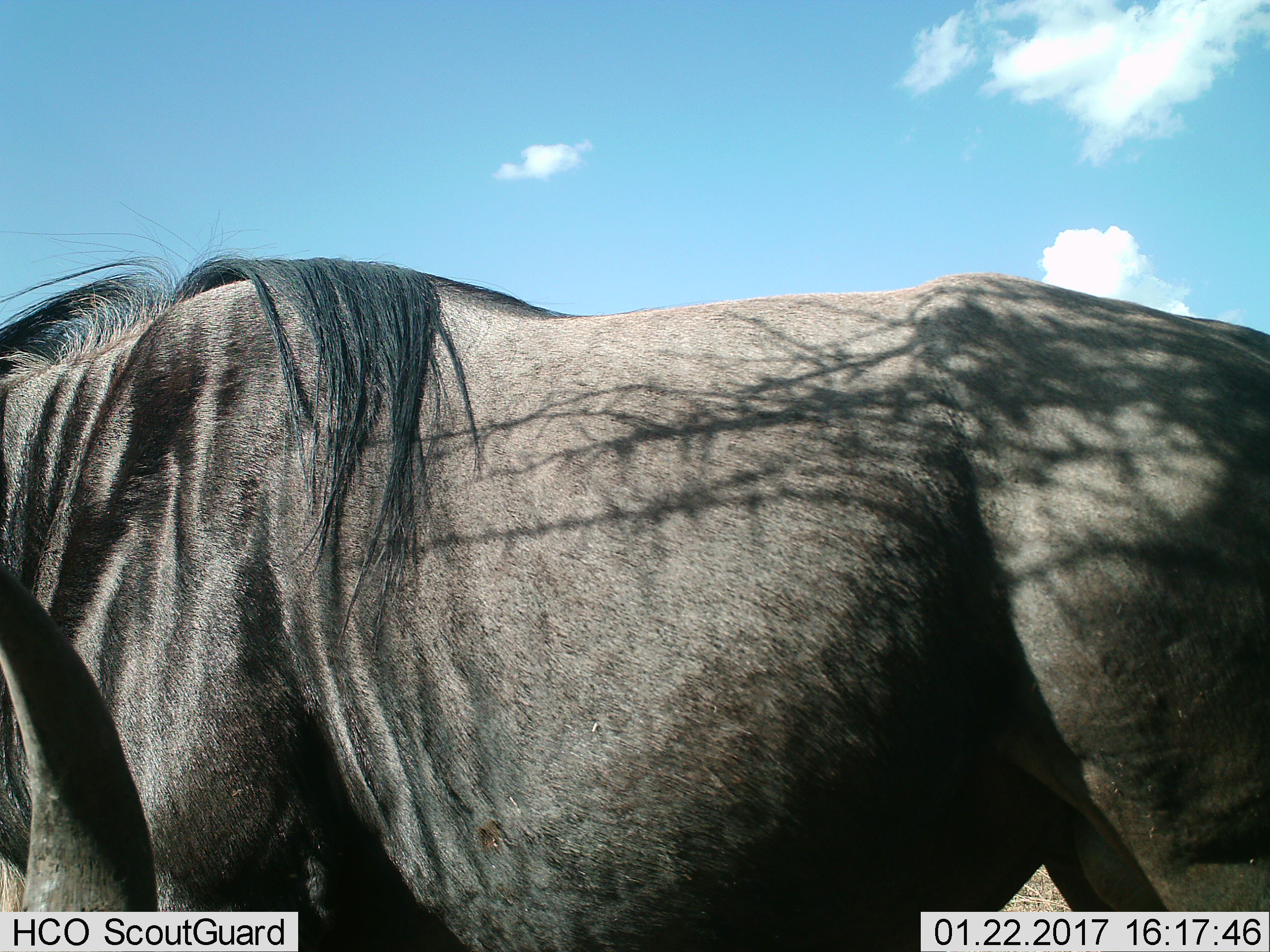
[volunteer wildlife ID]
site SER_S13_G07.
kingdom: Animalia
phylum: Chordata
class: Mammalia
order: Artiodactyla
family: Bovidae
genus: Connochaetes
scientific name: Connochaetes taurinus taurinus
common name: blue wildebeest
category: wildebeestblue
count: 1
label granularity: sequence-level